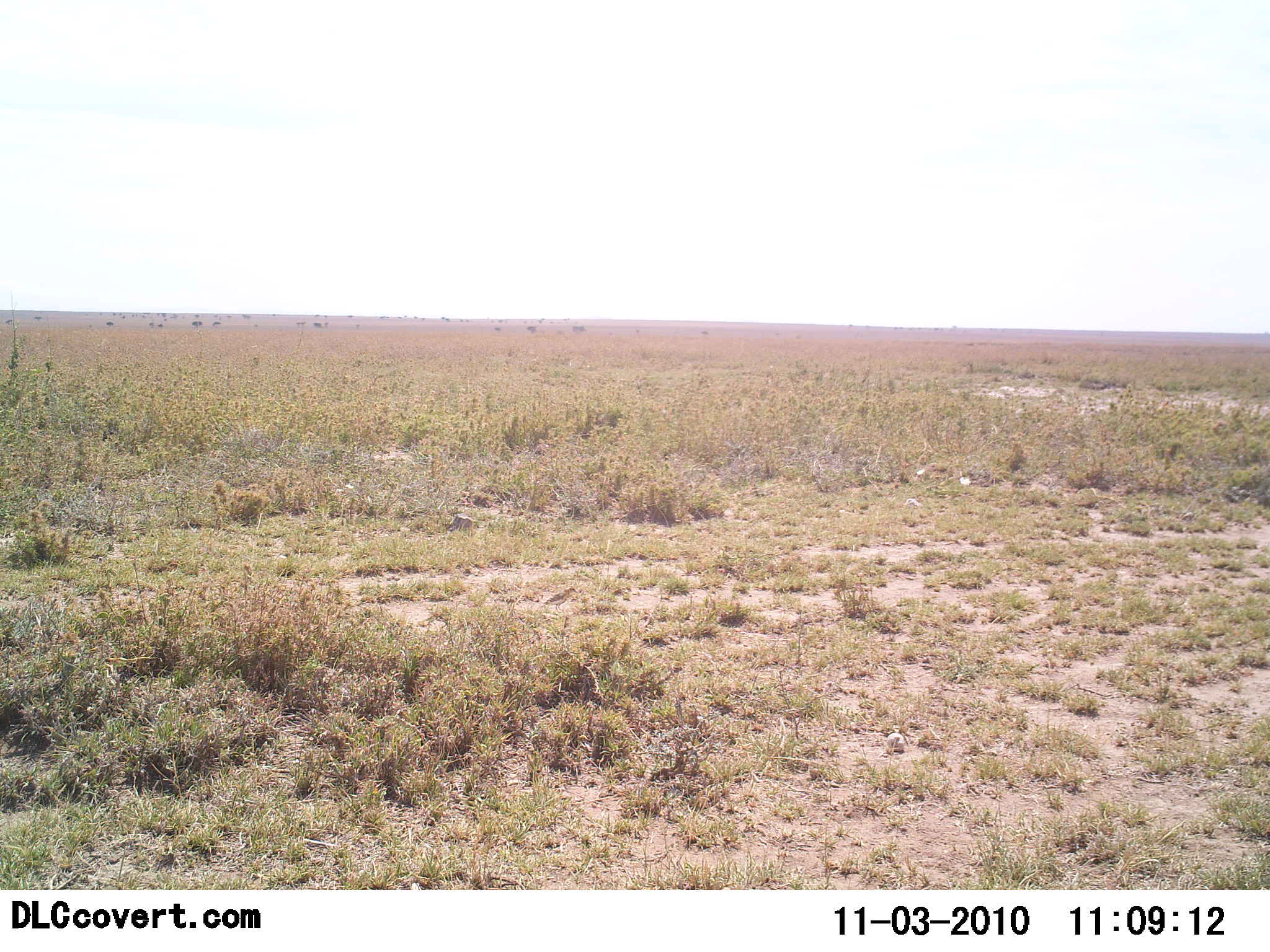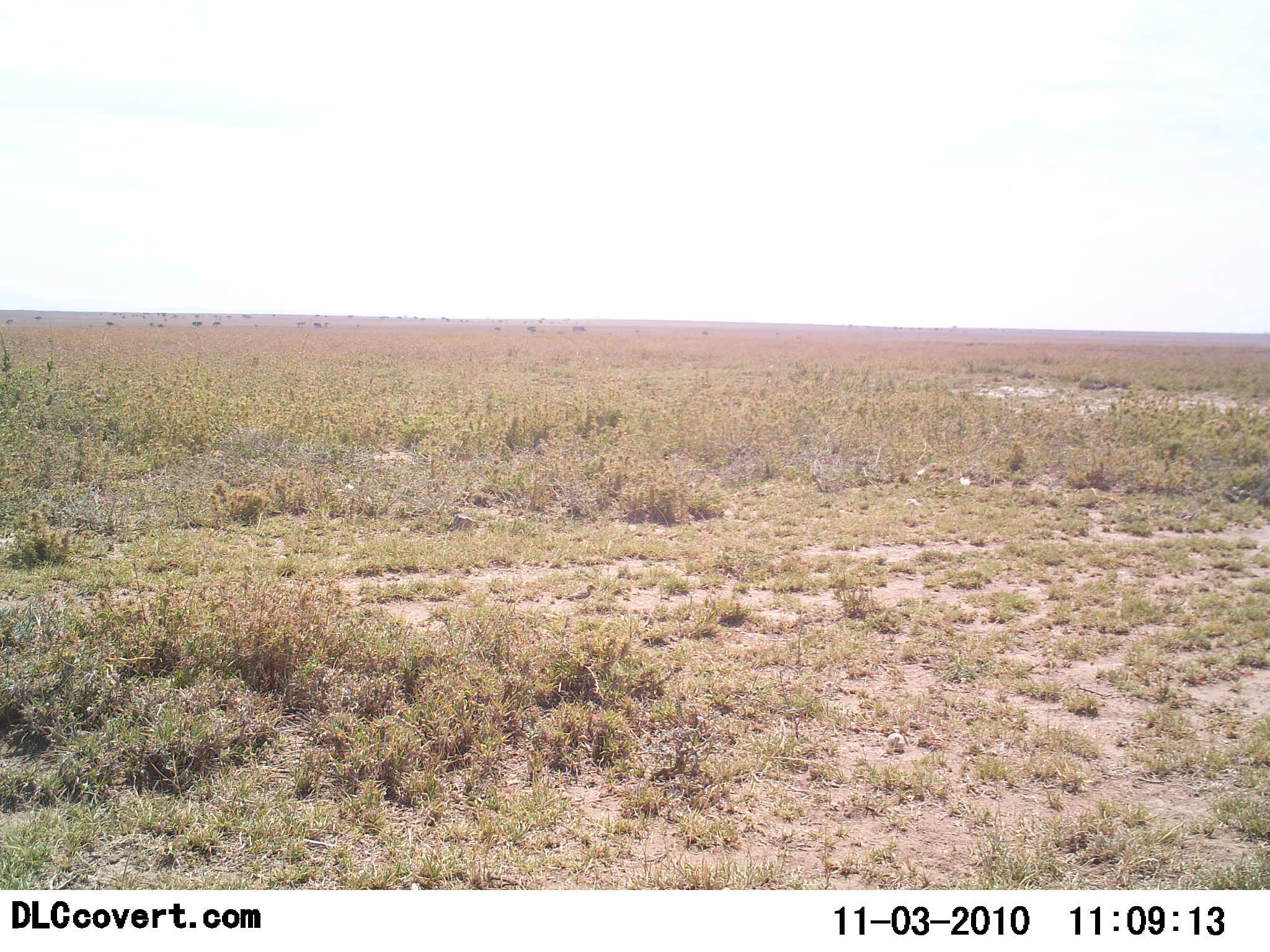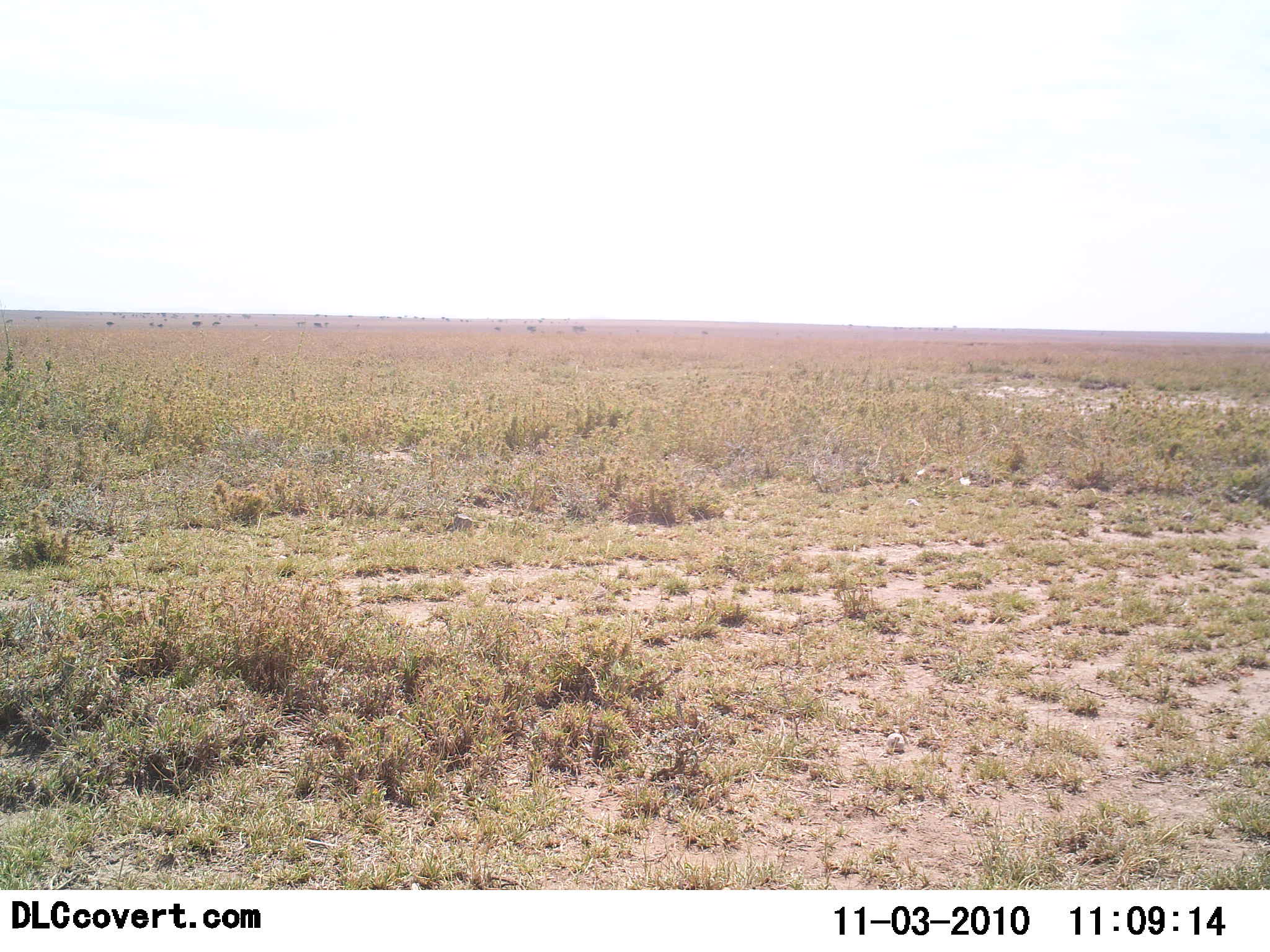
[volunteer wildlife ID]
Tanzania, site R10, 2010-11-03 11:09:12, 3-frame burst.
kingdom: Animalia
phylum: Chordata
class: Aves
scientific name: Aves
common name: bird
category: otherbird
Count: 1.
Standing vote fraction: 36%.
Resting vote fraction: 0%.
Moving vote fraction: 71%.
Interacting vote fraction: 0%.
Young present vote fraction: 0%.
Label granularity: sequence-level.